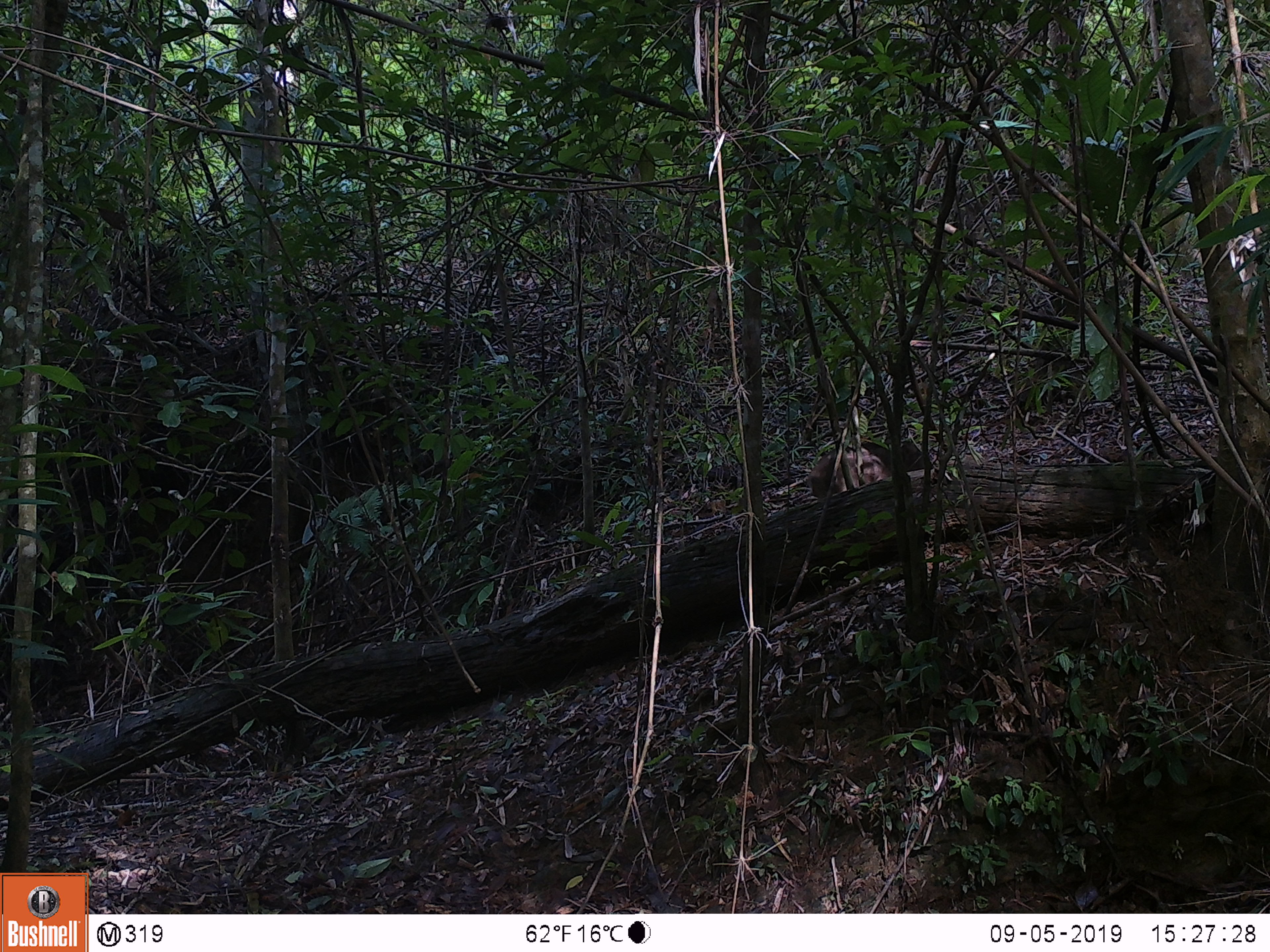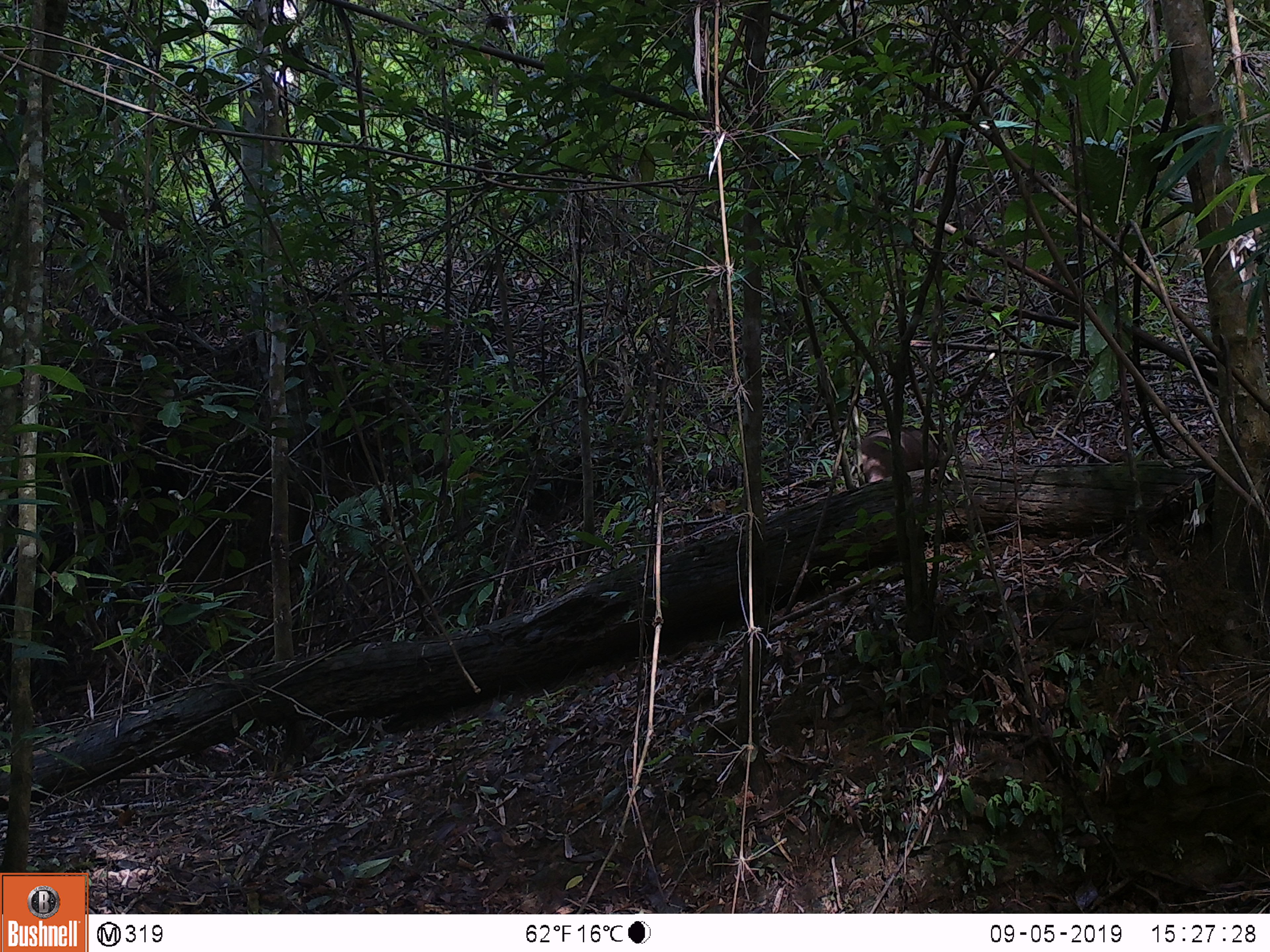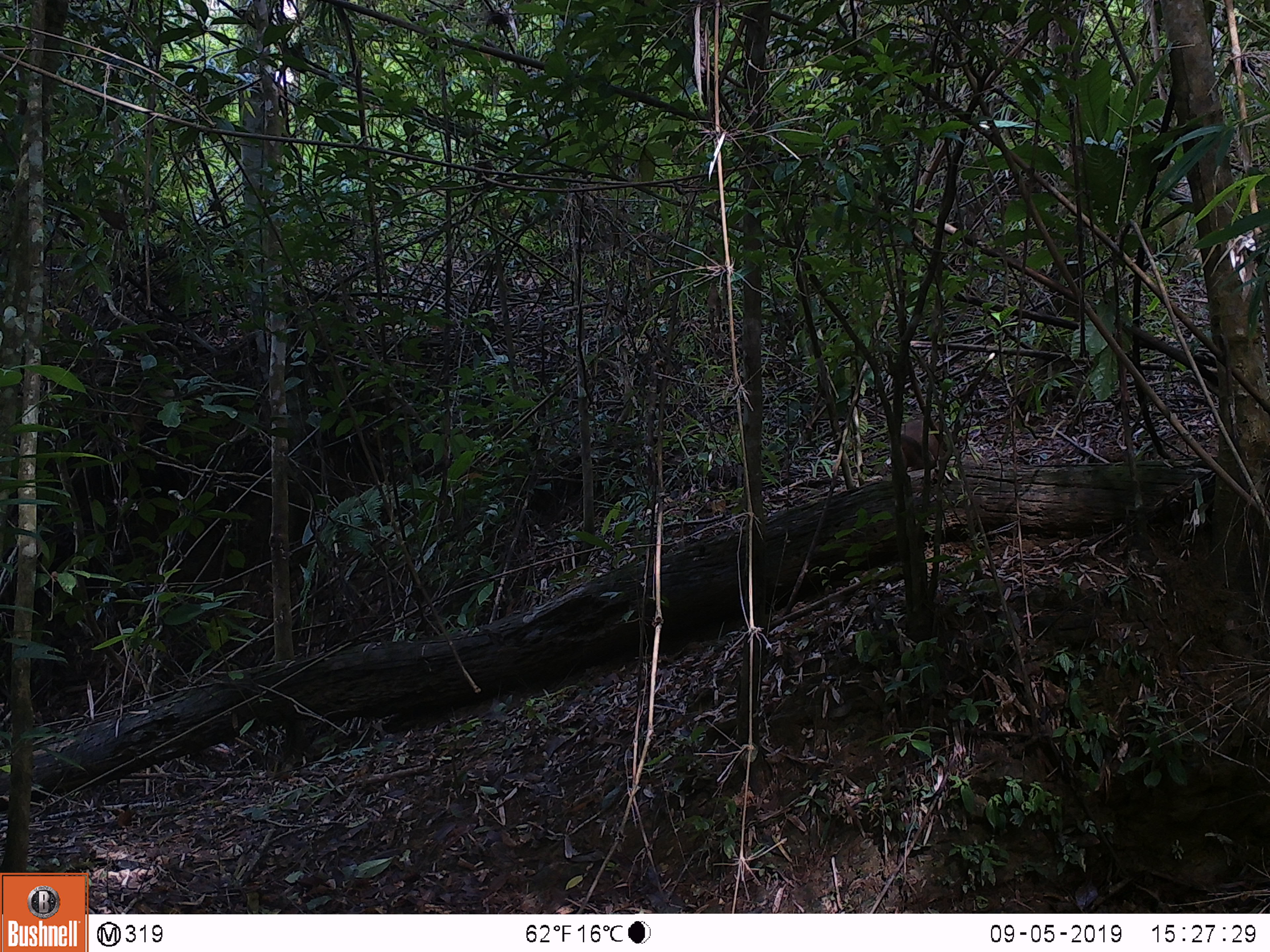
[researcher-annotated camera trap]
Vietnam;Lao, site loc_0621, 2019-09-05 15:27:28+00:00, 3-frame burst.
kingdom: Animalia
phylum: Chordata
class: Mammalia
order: Artiodactyla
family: Suidae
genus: Sus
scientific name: Sus scrofa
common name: eurasian wild pig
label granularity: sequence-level